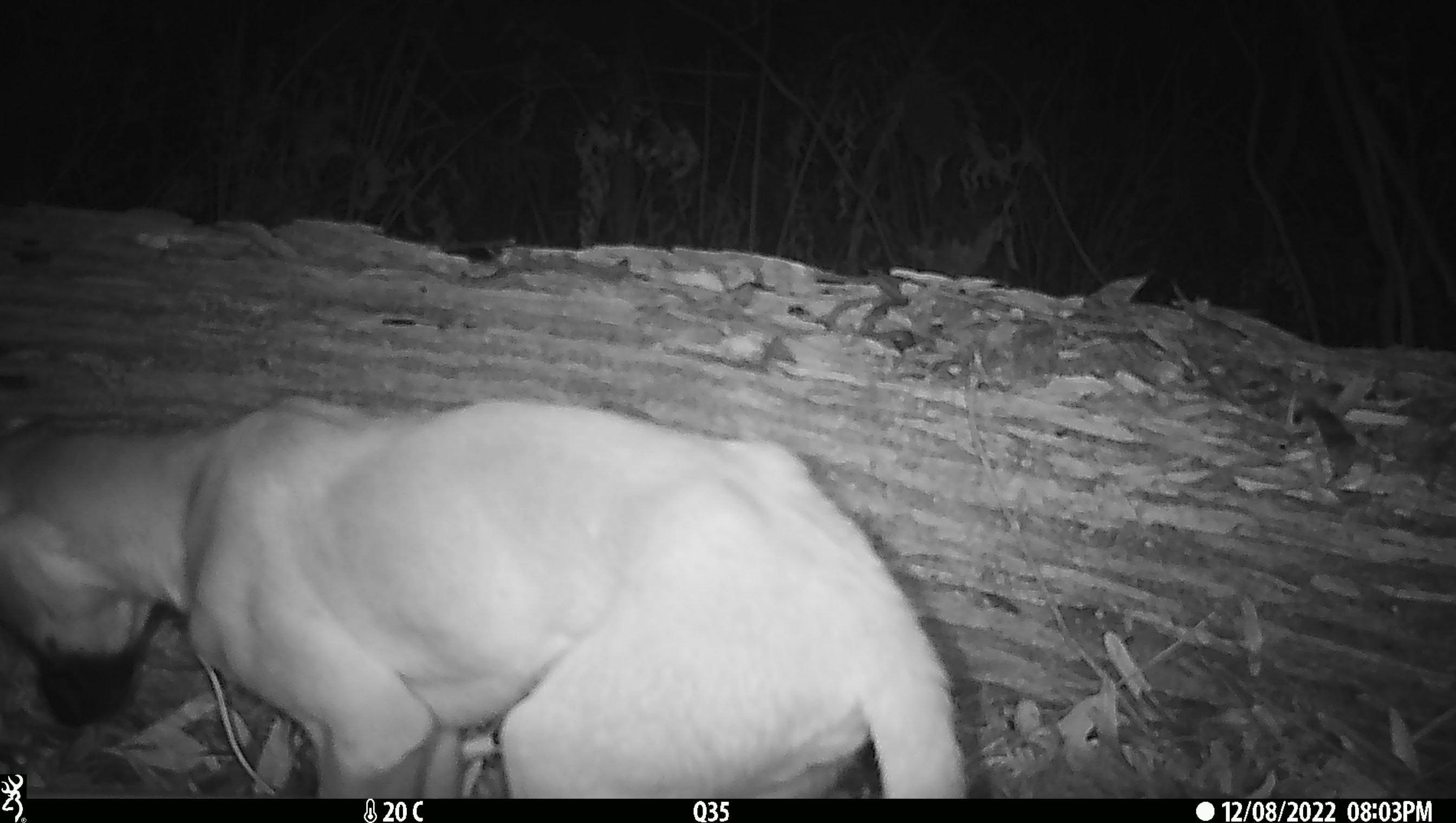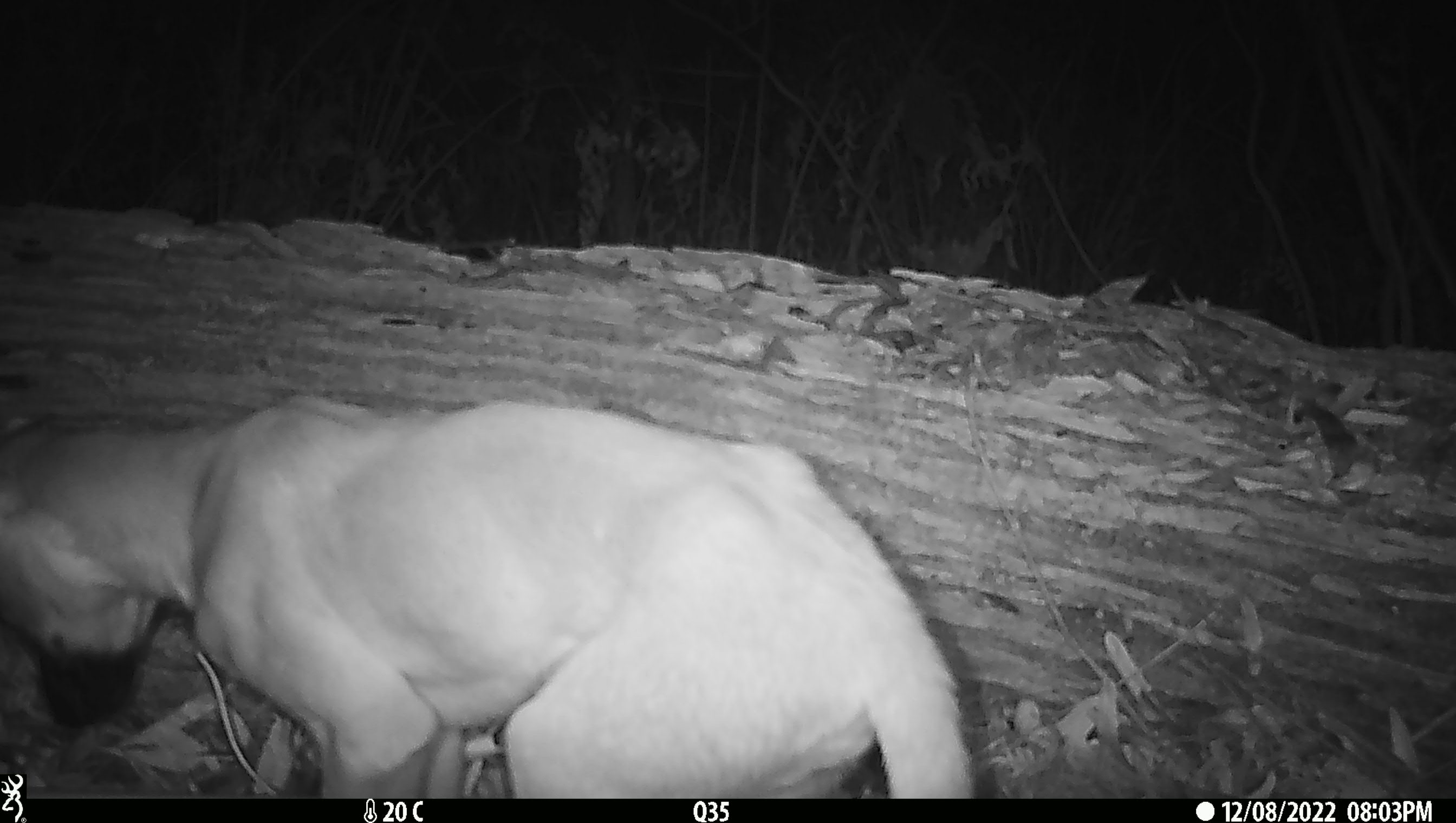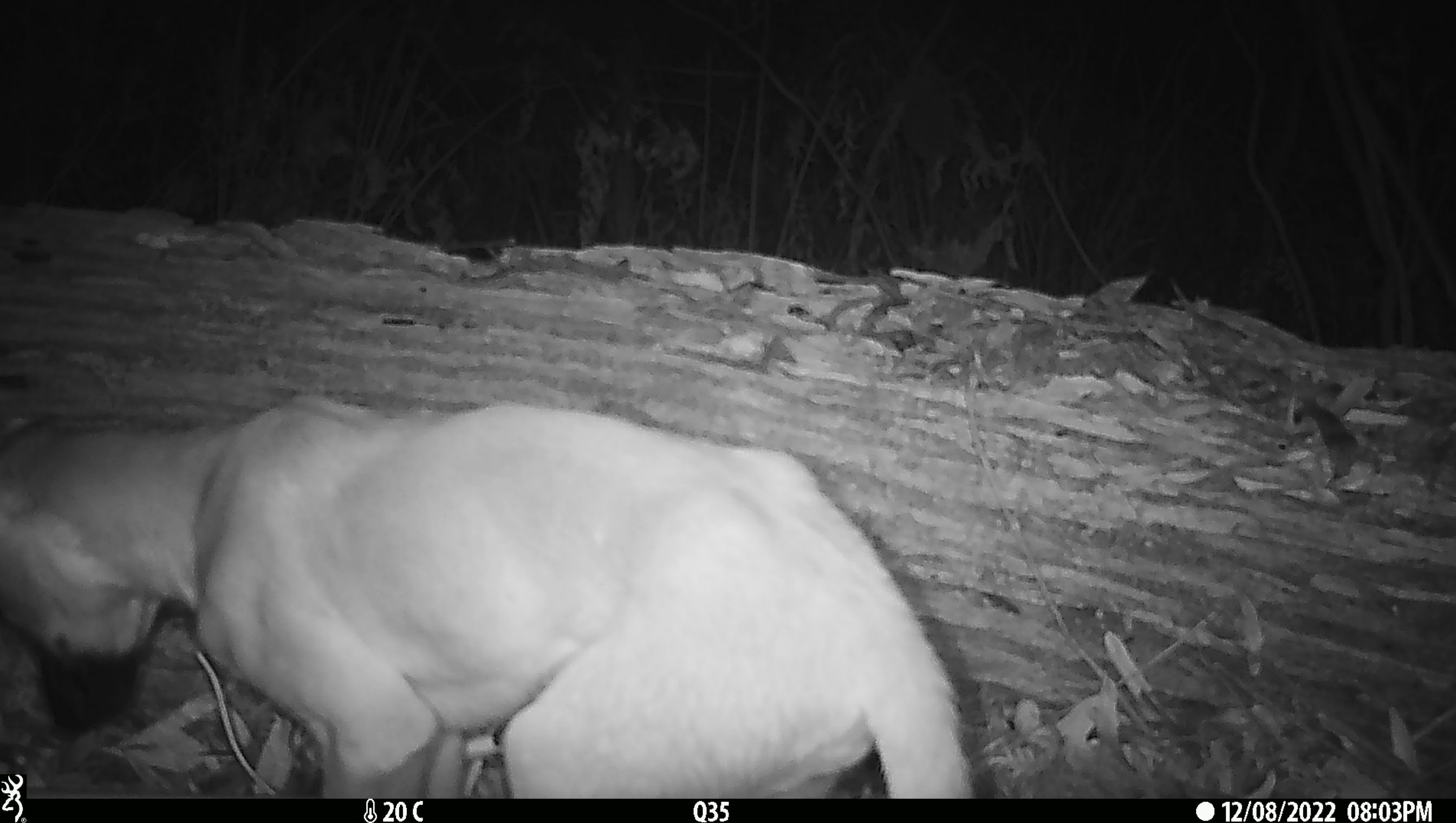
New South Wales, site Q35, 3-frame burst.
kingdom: Animalia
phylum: Chordata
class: Mammalia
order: Carnivora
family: Canidae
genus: Canis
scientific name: Canis familiaris dingo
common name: dingo